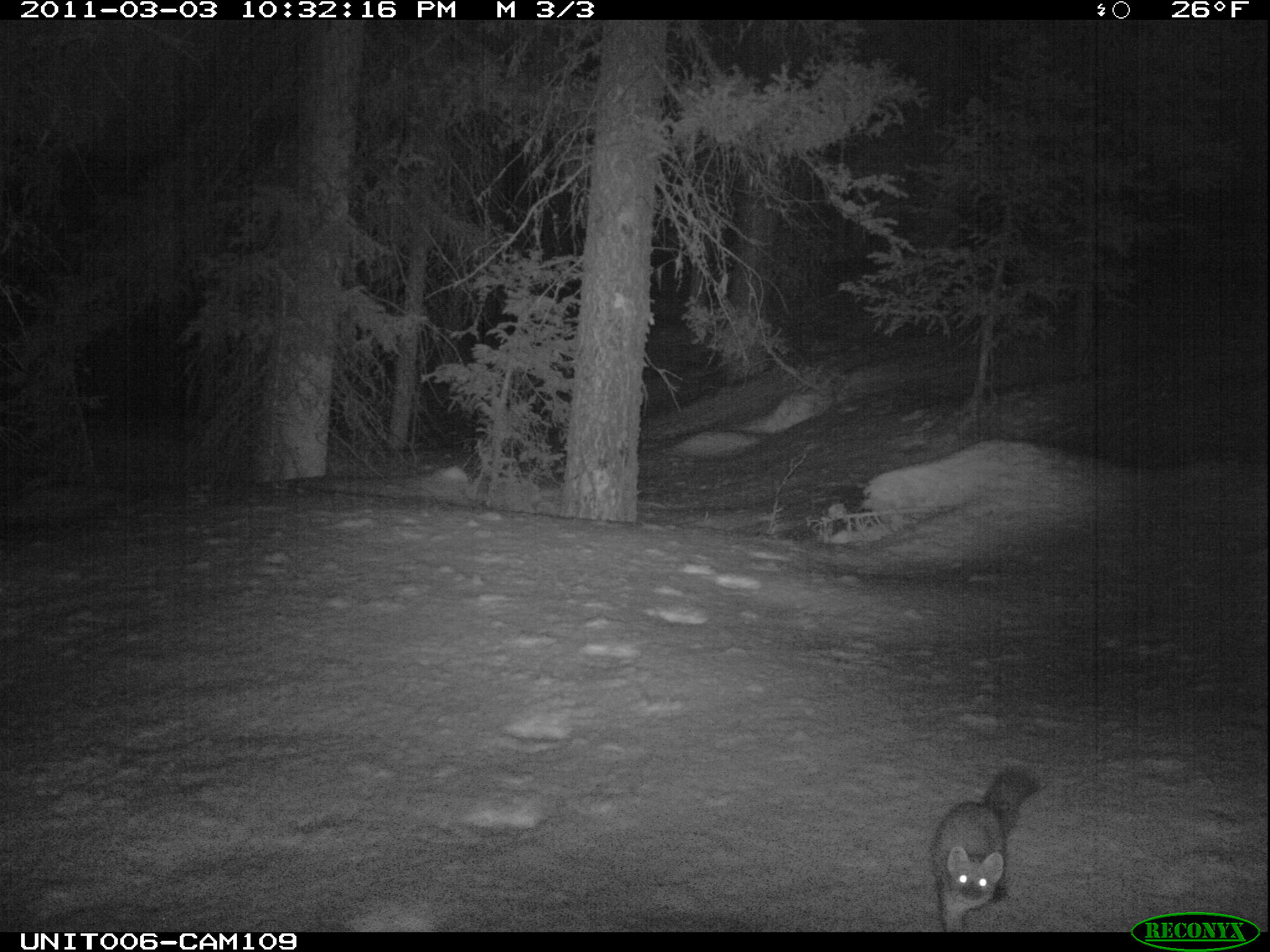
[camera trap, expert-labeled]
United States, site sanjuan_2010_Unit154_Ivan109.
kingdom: Animalia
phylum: Chordata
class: Mammalia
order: Carnivora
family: Mustelidae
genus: Martes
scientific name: Martes americana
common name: american marten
Martes americana (american marten).